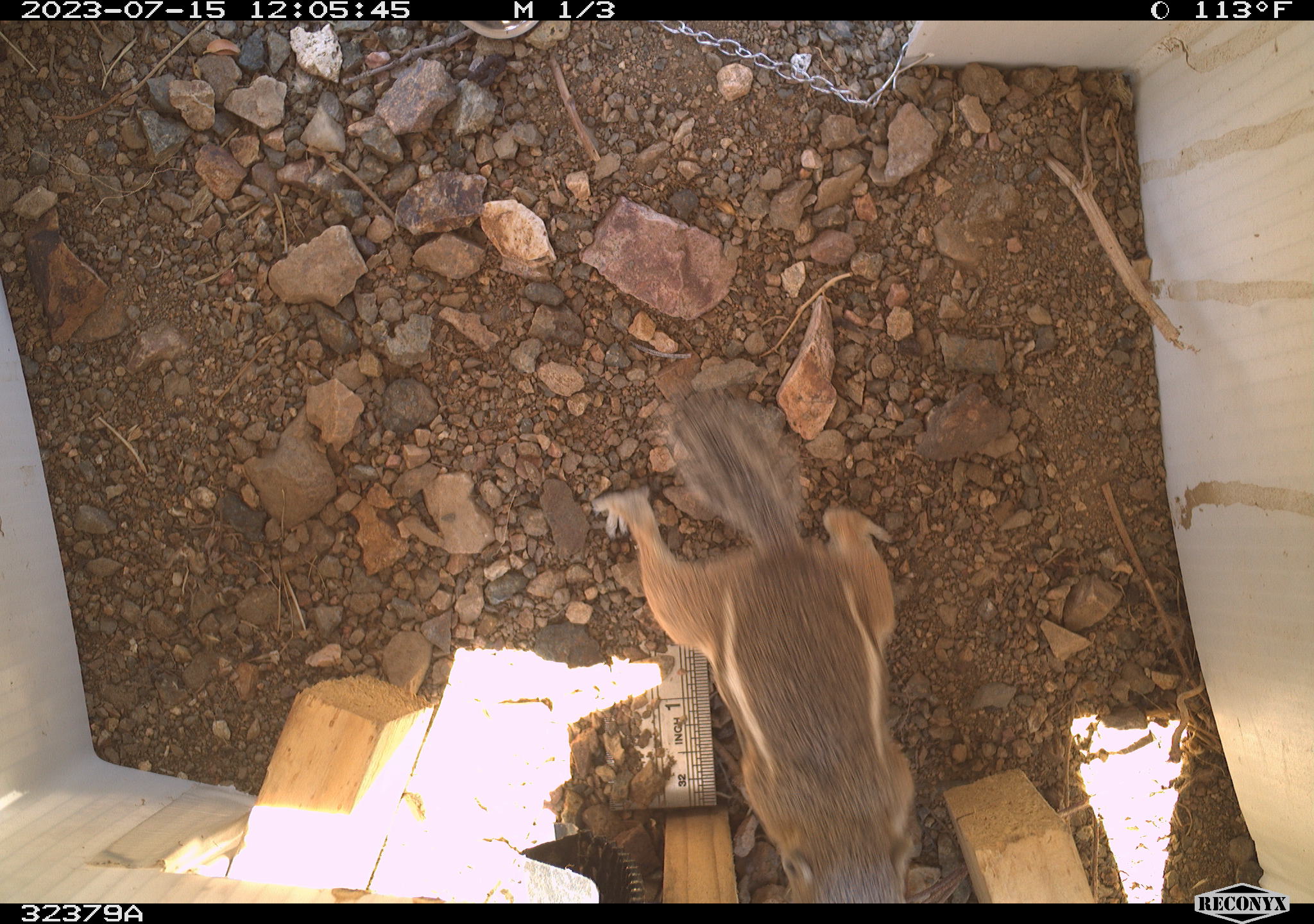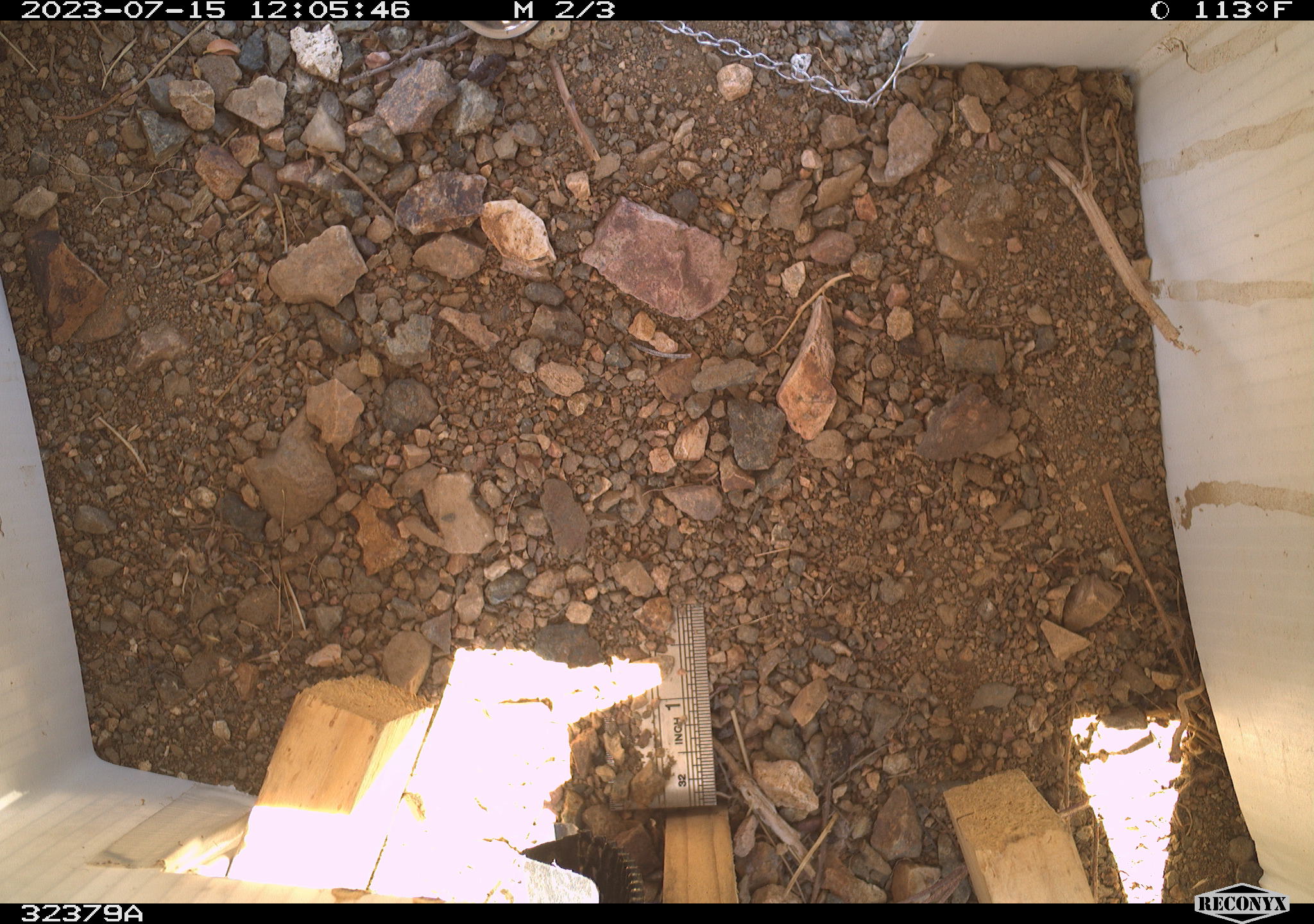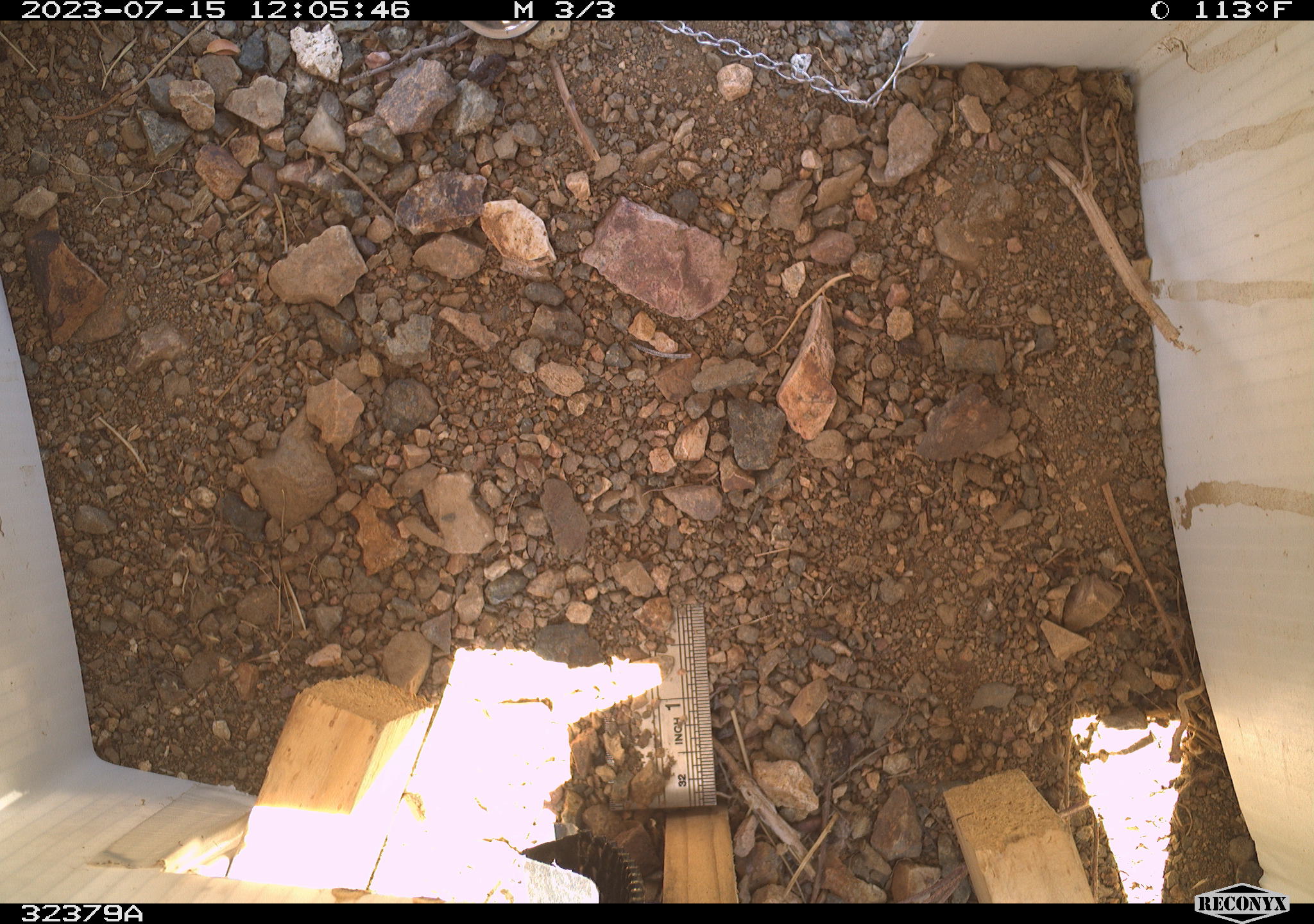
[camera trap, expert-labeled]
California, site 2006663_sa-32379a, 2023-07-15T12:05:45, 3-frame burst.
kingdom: Animalia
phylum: Chordata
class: Mammalia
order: Rodentia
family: Sciuridae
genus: Ammospermophilus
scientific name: Ammospermophilus leucurus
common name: white-tailed antelope squirrel